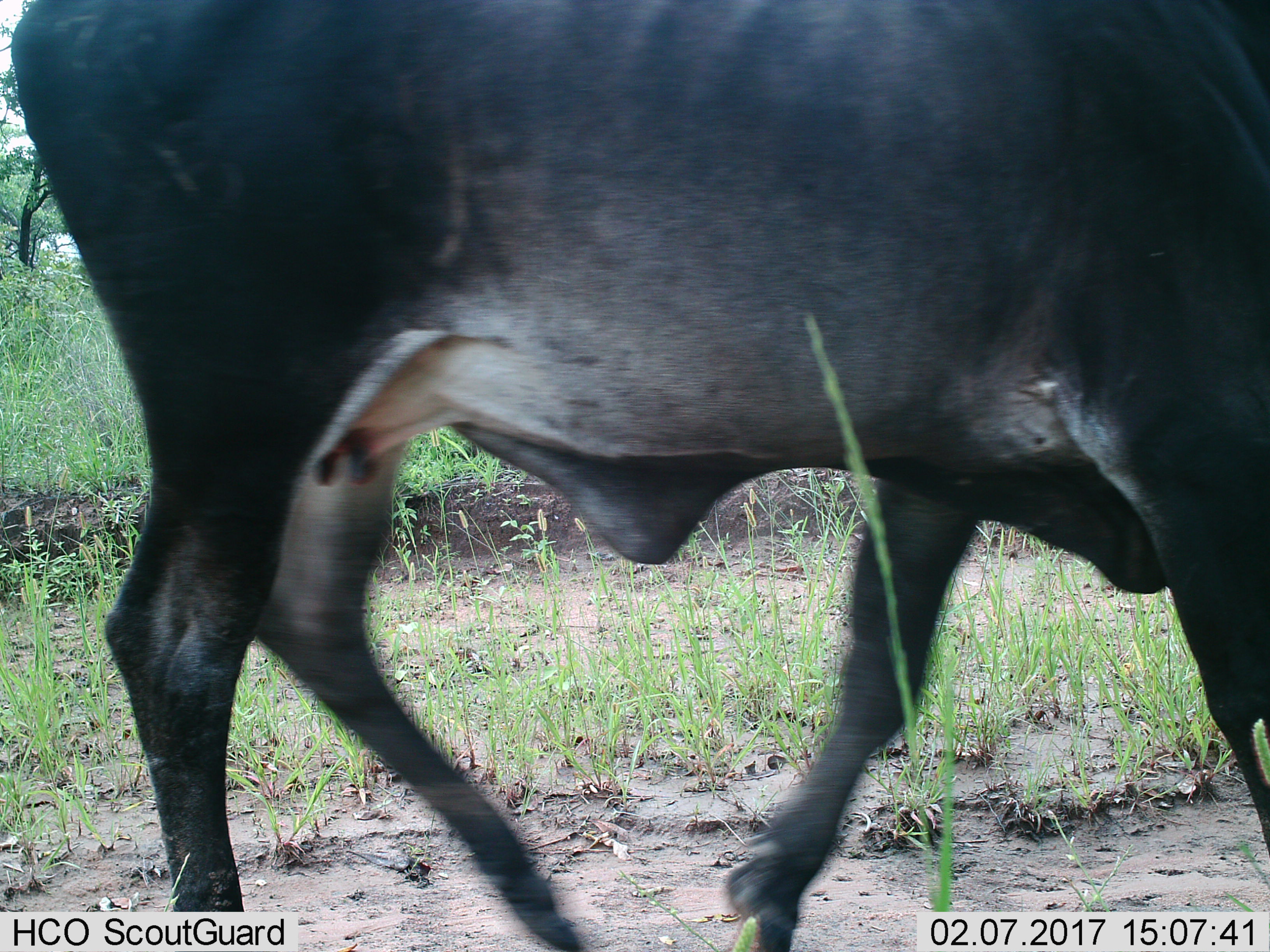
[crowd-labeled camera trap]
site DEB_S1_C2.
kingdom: Animalia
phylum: Chordata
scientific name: Vertebrata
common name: domestic animal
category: domesticanimal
Domesticanimal (domestic animal) (Vertebrata), count 1. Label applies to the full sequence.